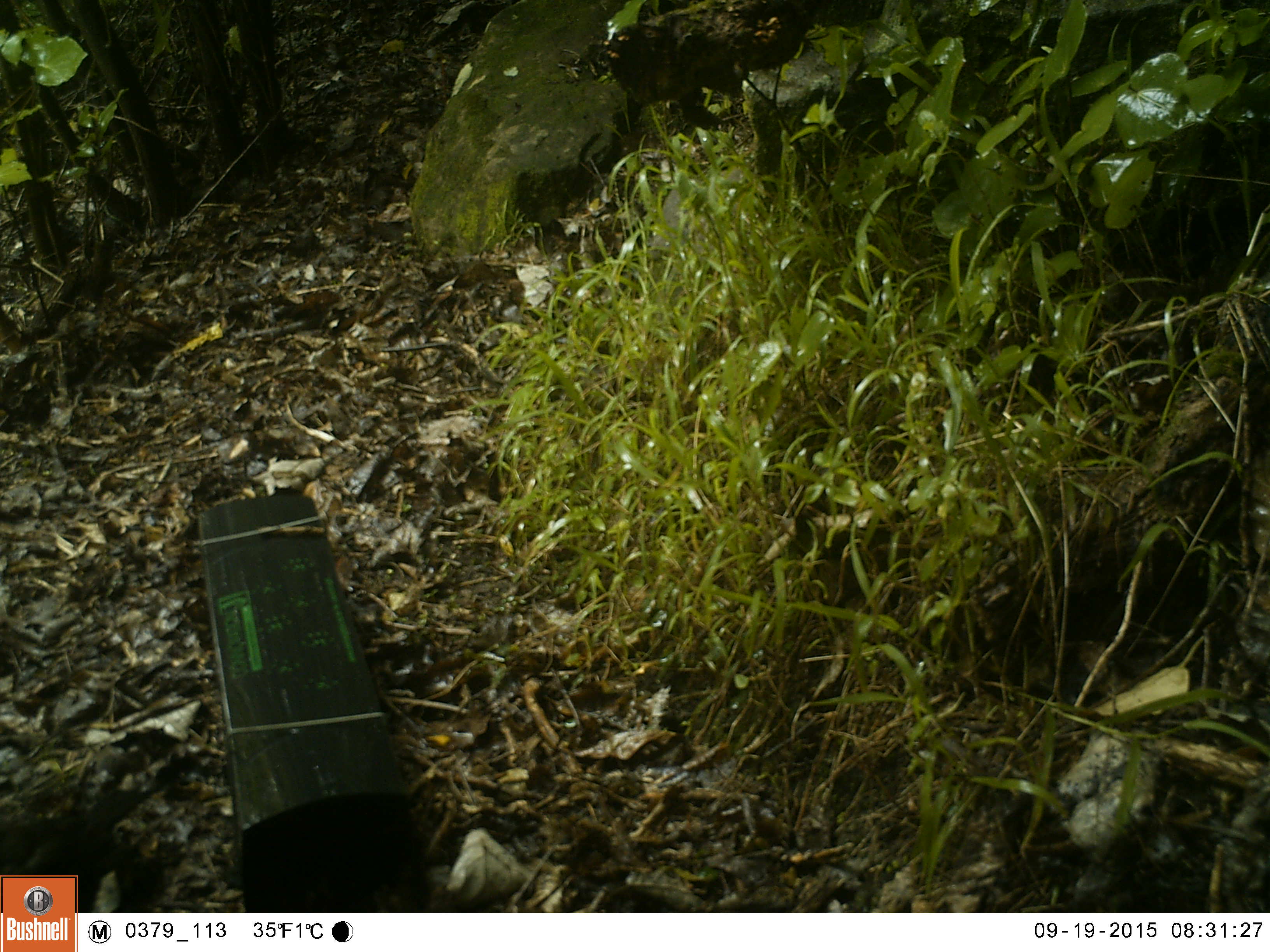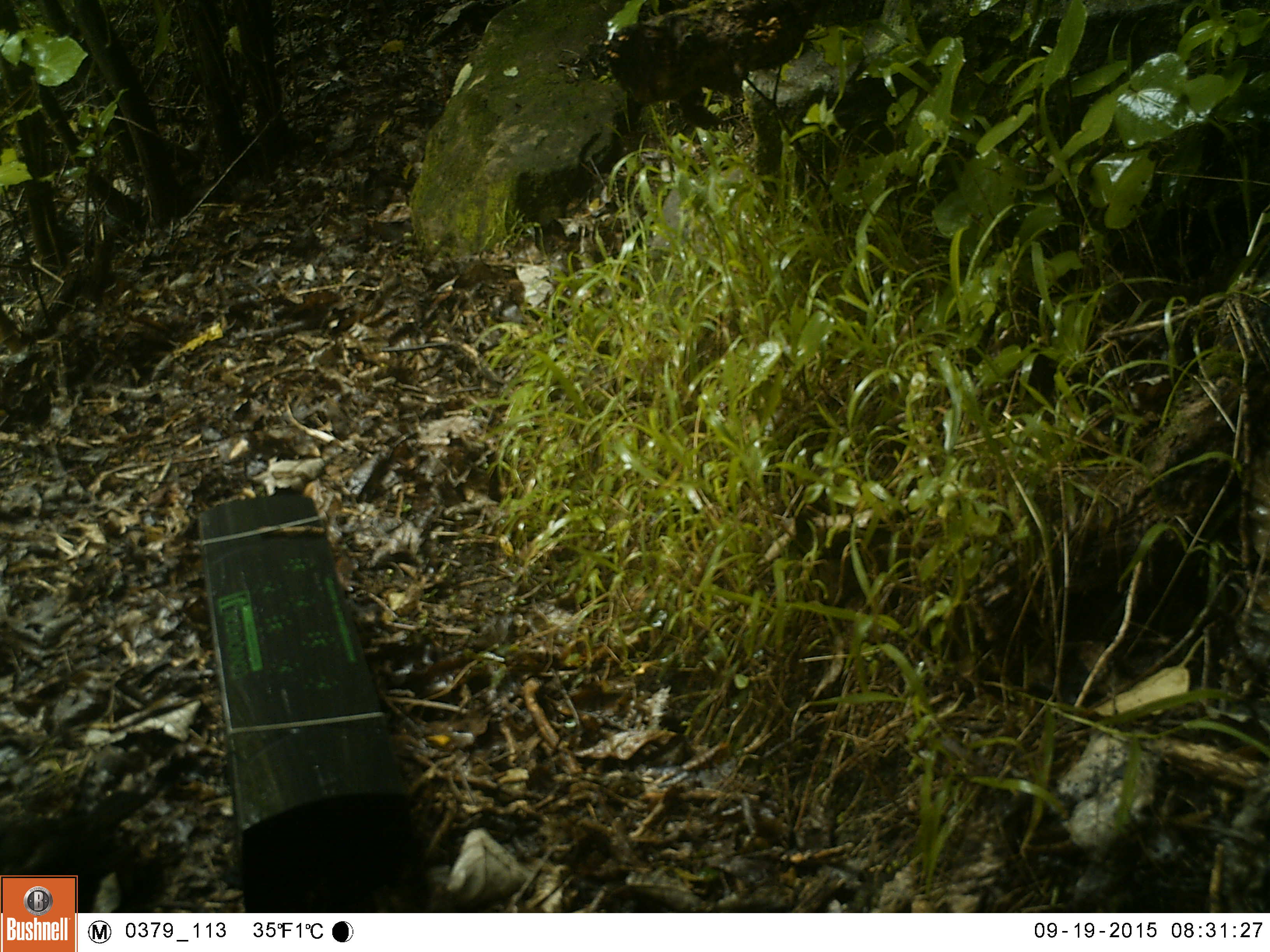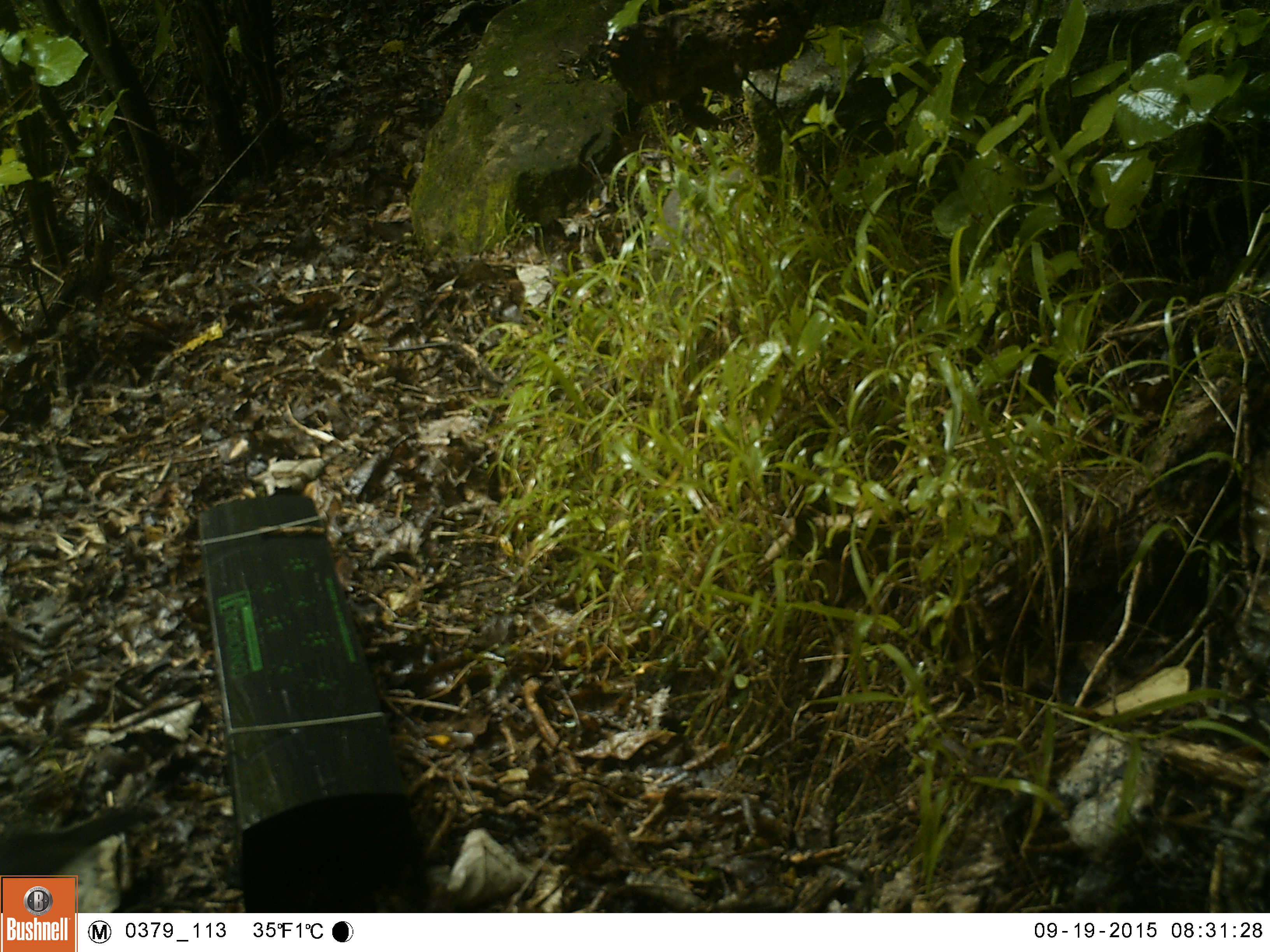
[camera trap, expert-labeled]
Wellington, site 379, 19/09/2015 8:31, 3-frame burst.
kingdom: Animalia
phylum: Chordata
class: Aves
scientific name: Aves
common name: bird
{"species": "bird (Aves)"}